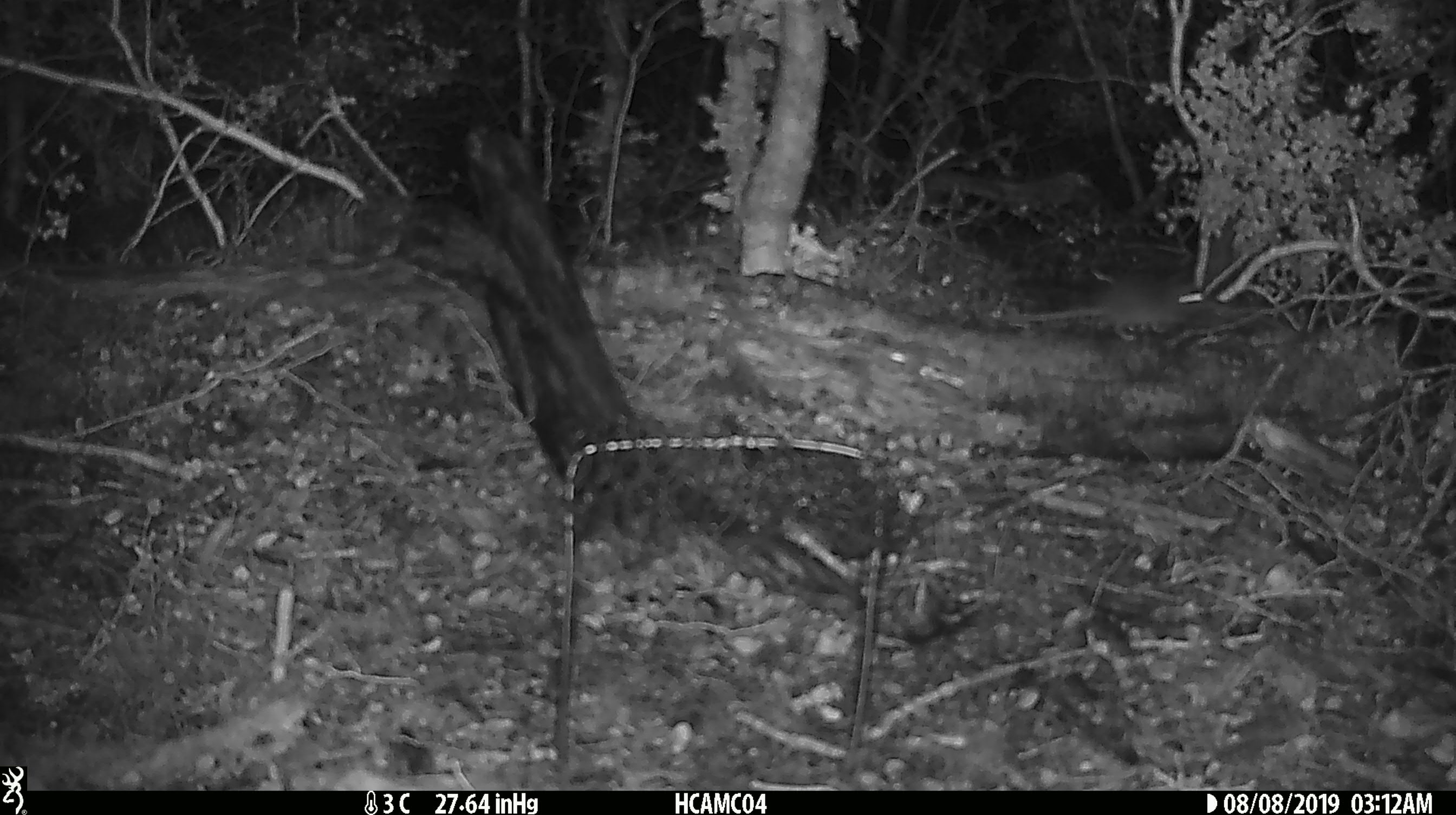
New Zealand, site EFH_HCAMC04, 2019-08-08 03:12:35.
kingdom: Animalia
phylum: Chordata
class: Mammalia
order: Rodentia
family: Muridae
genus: Mus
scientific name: Mus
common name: mouse